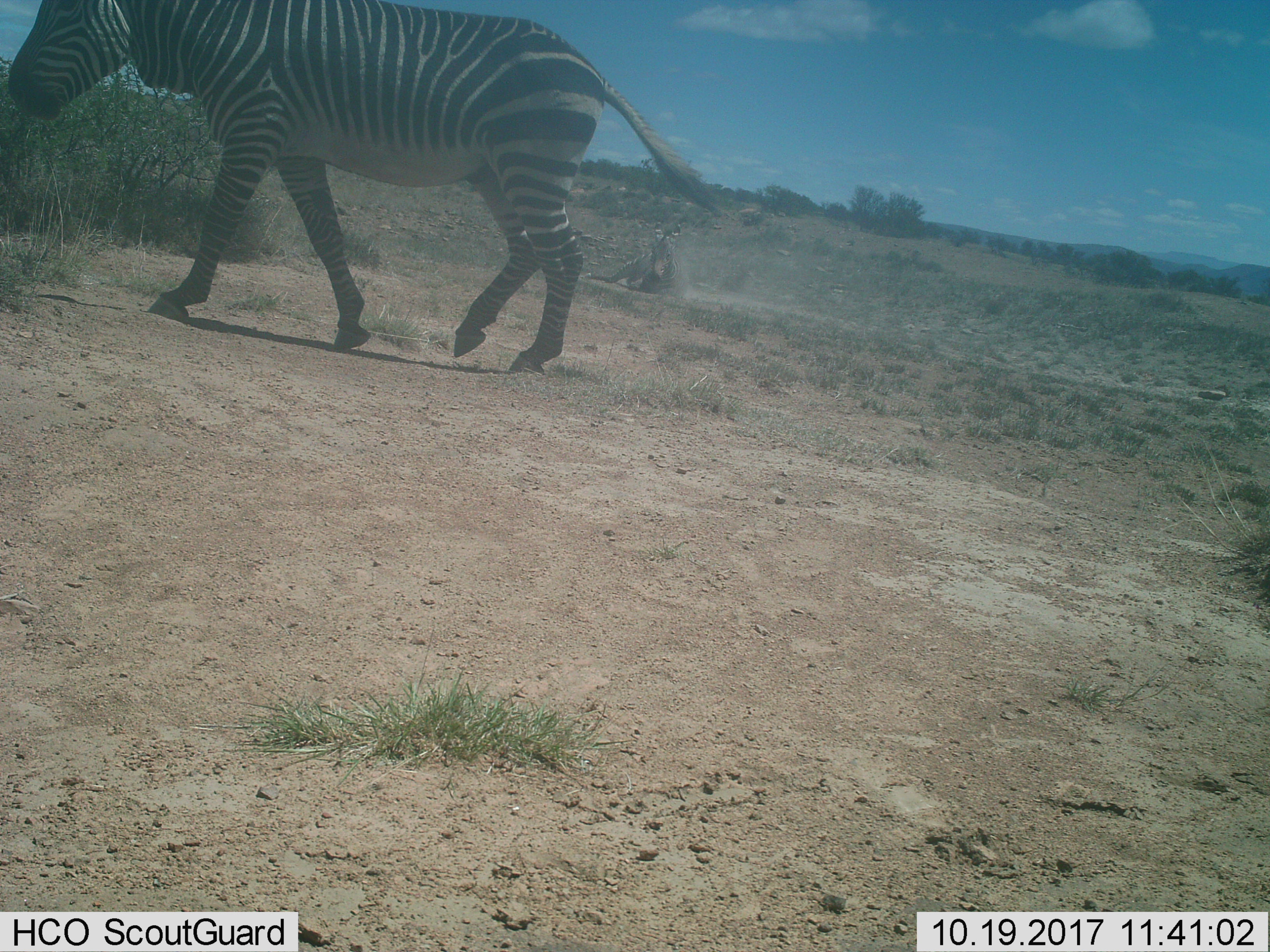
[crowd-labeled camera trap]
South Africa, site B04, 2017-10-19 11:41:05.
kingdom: Animalia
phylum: Chordata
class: Mammalia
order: Perissodactyla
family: Equidae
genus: Equus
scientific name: Equus zebra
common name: mountain zebra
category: zebramountain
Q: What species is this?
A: Zebramountain (mountain zebra) (Equus zebra).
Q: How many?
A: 2.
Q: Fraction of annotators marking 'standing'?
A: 0%.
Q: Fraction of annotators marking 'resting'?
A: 50%.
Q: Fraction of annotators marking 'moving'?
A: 100%.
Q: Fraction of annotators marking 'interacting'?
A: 0%.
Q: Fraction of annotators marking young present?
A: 0%.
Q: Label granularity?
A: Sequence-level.